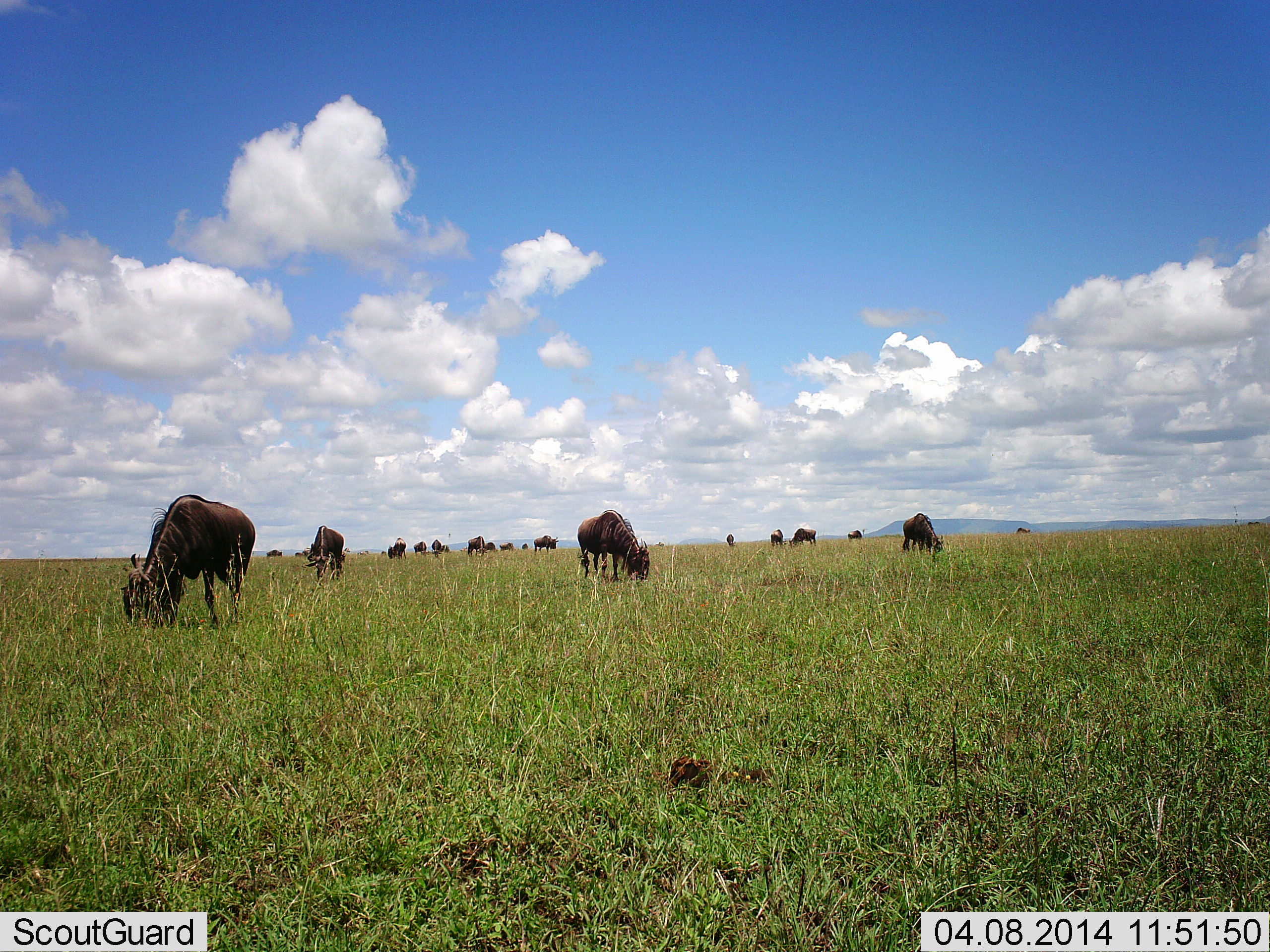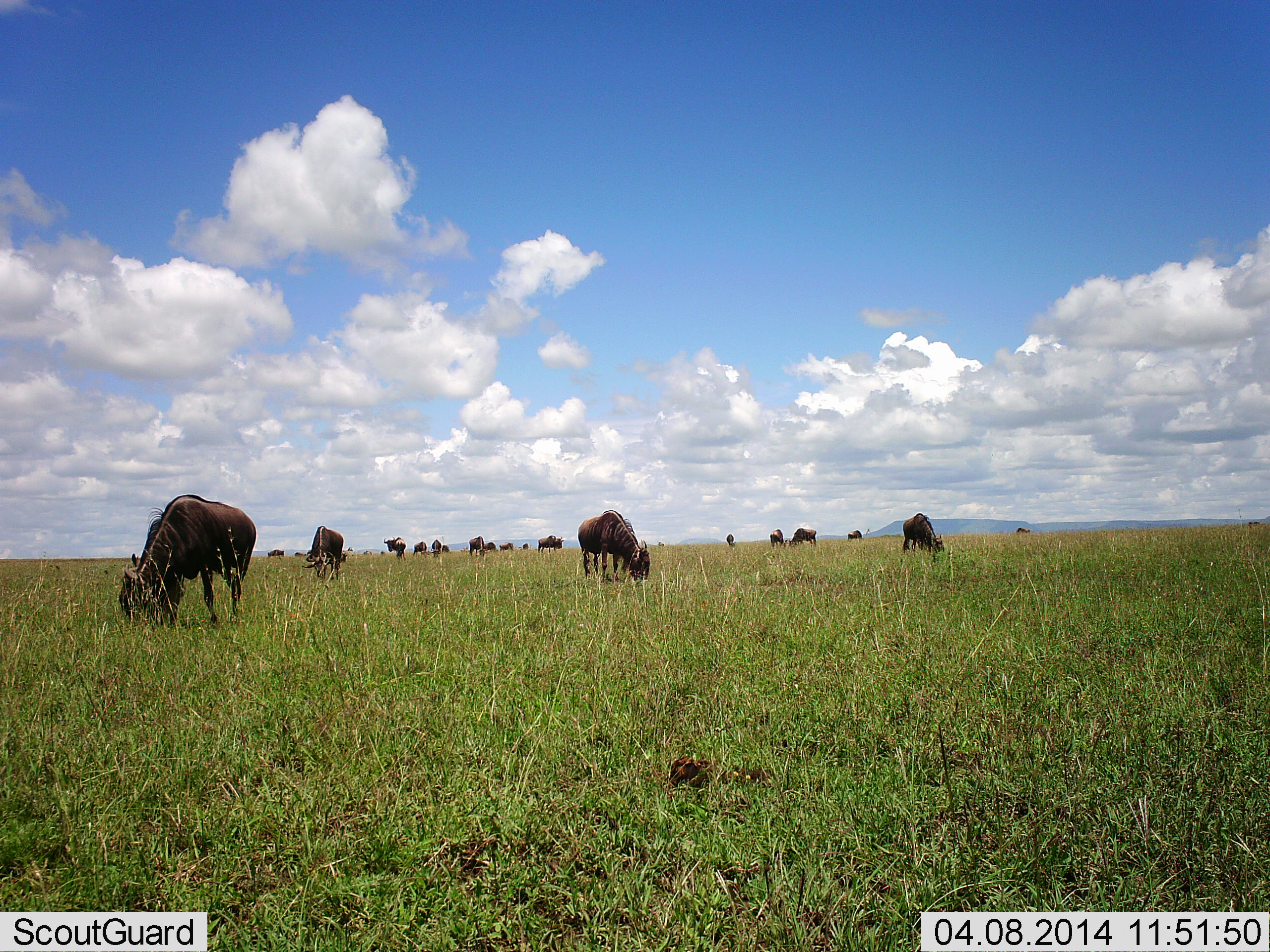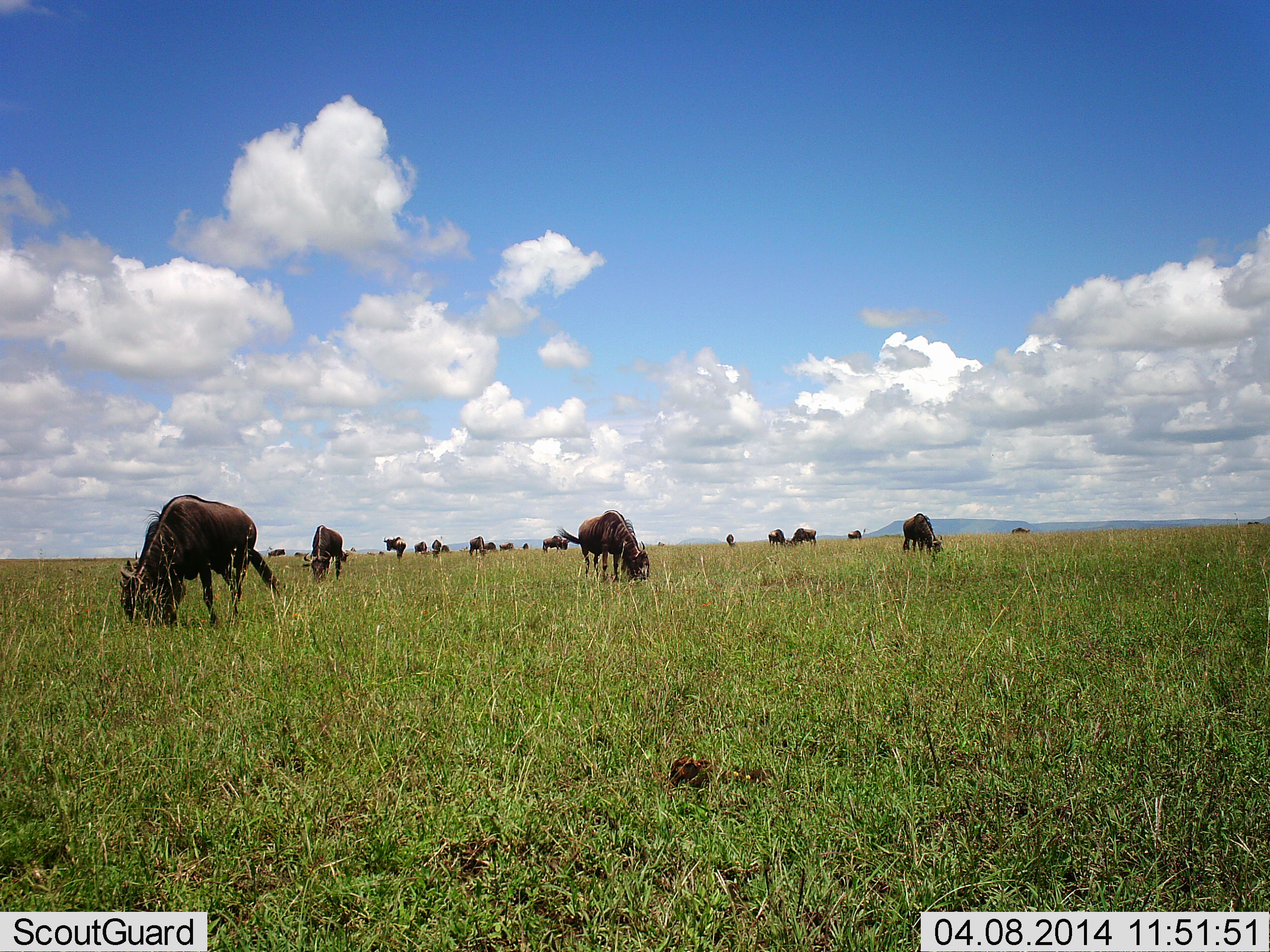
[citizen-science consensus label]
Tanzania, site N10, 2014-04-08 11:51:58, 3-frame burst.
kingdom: Animalia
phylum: Chordata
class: Mammalia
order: Artiodactyla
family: Bovidae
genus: Connochaetes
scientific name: Connochaetes taurinus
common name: blue wildebeest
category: wildebeest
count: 11-50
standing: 20%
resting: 0%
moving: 10%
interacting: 0%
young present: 0%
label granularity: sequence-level